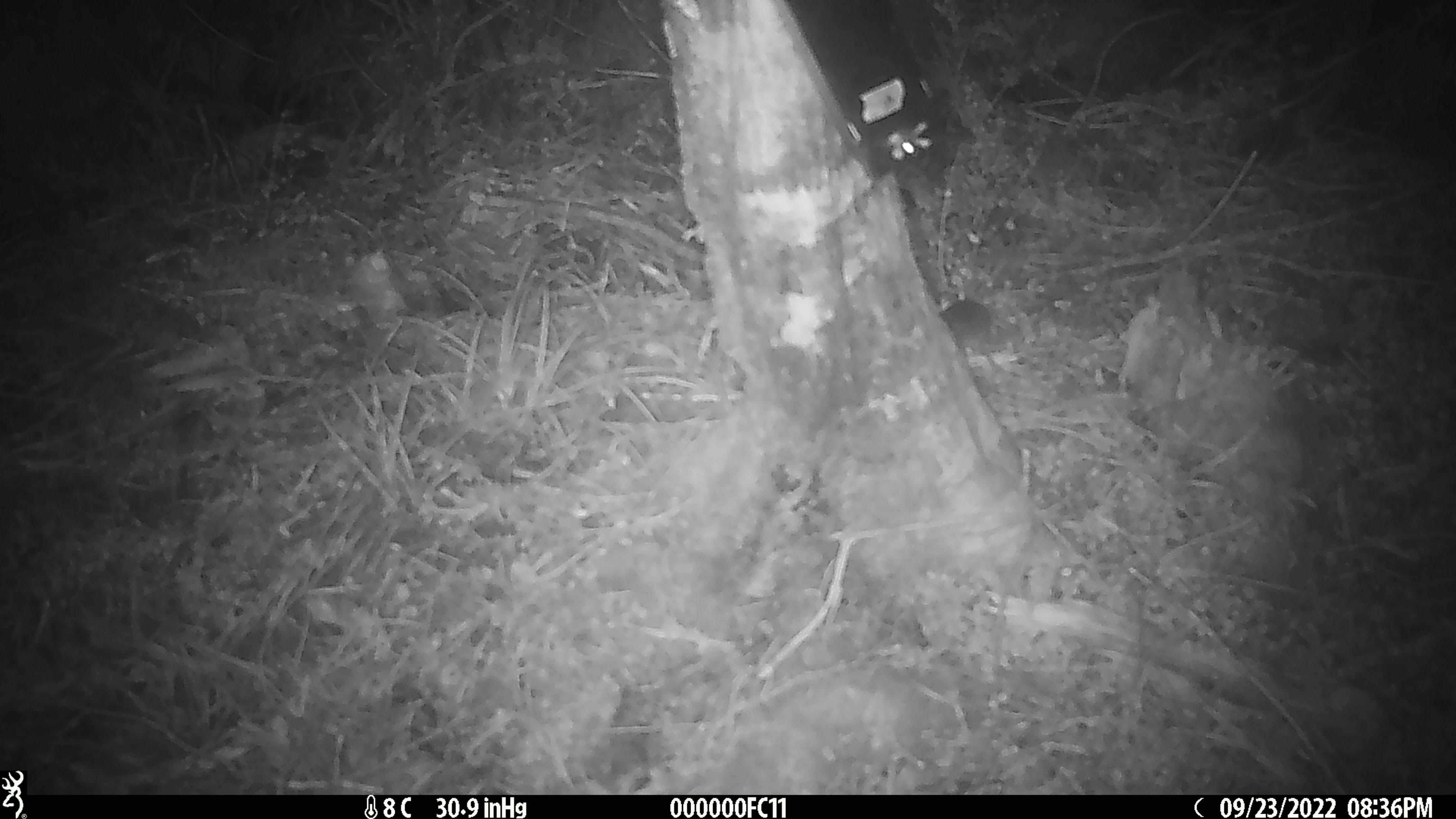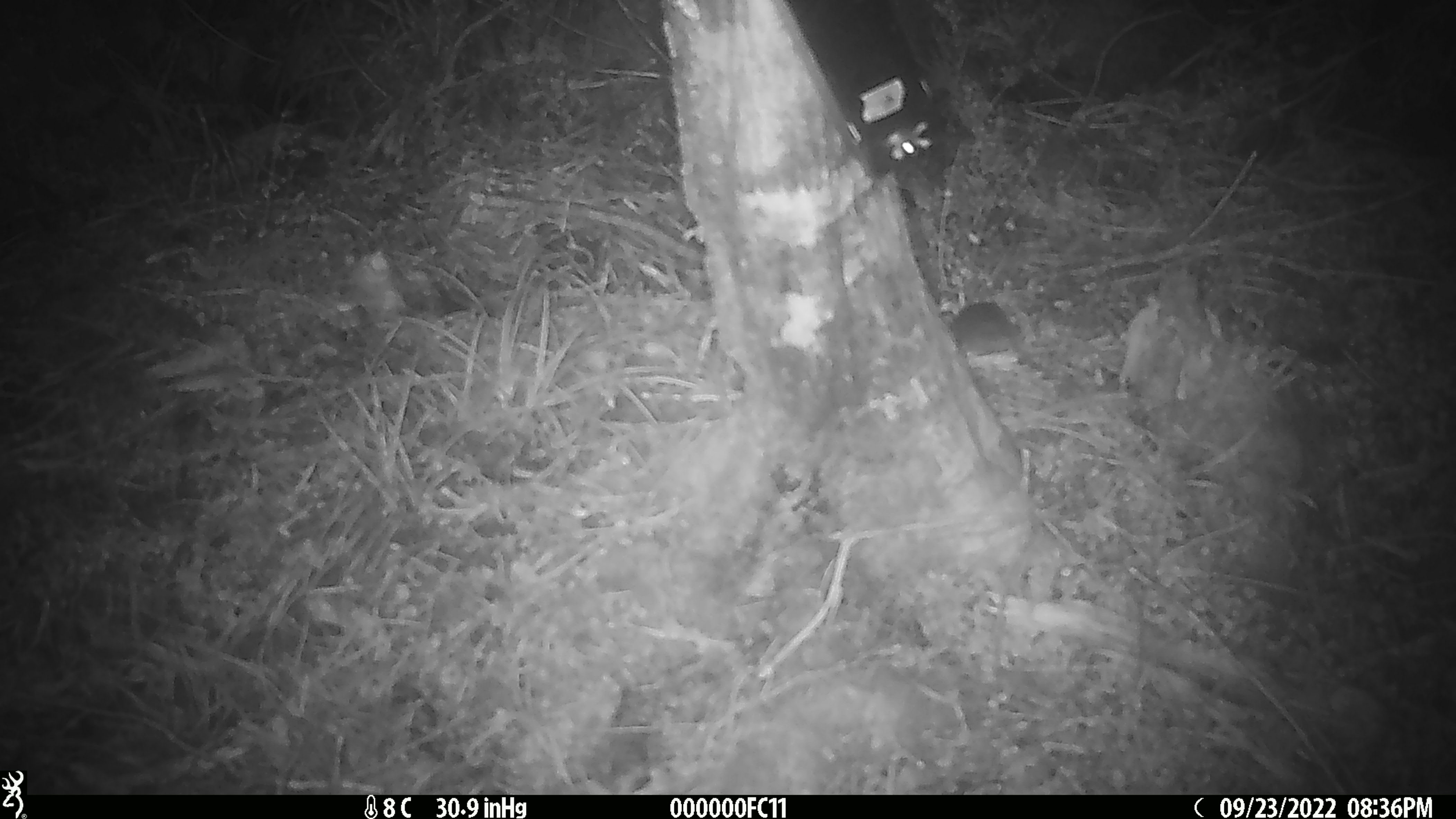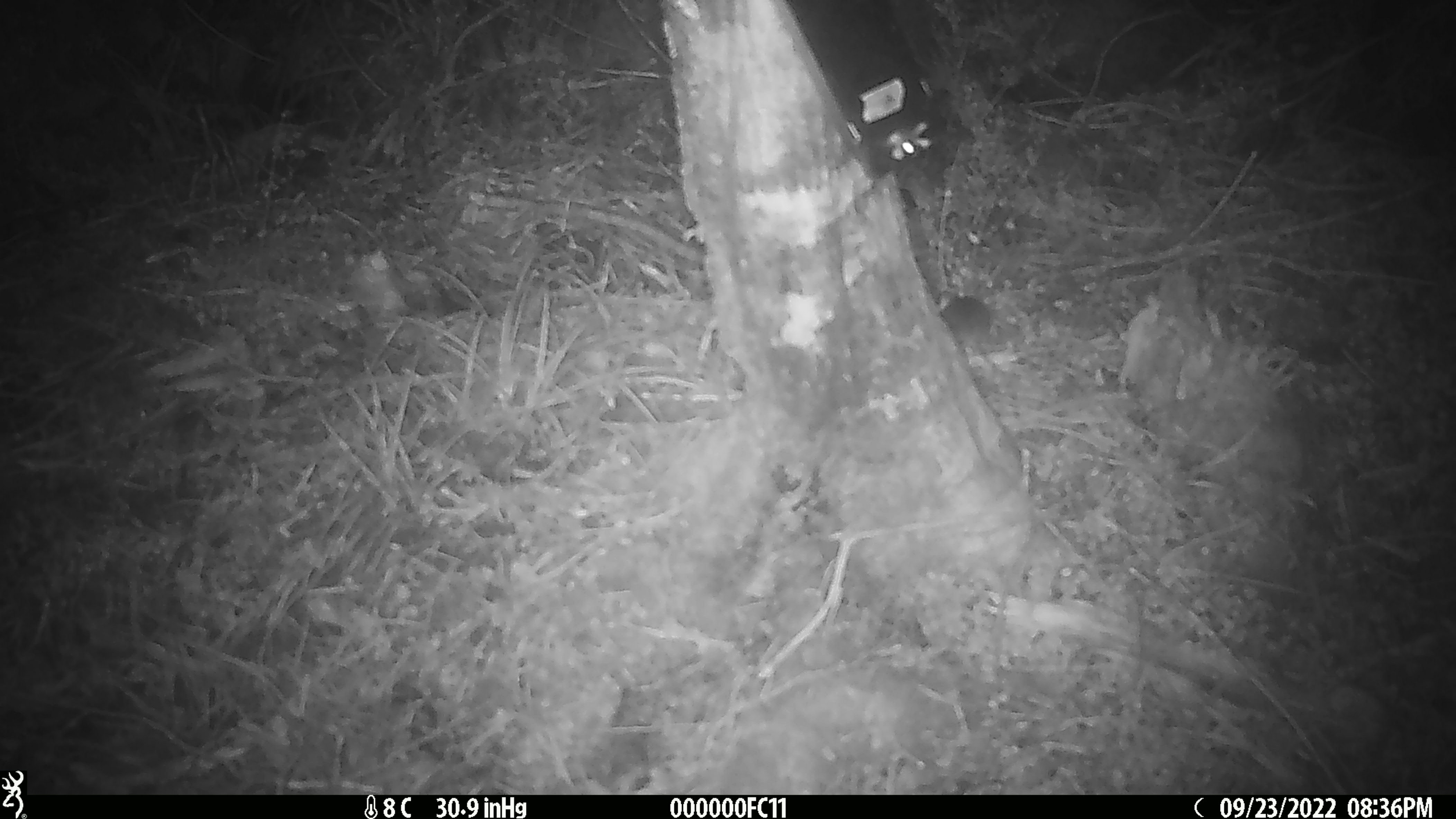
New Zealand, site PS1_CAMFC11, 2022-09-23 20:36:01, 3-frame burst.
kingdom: Animalia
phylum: Chordata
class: Mammalia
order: Rodentia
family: Muridae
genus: Mus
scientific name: Mus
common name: mouse